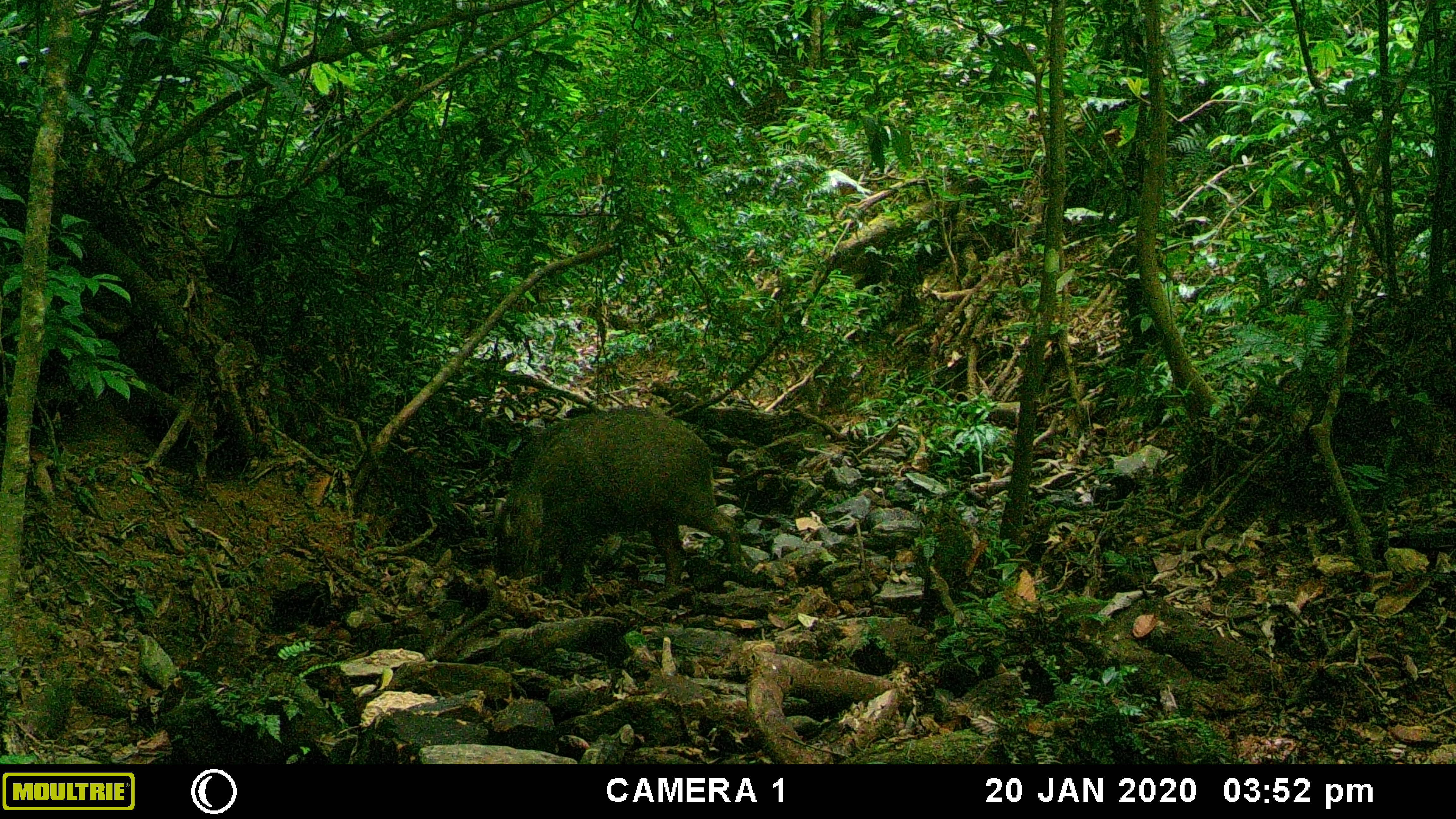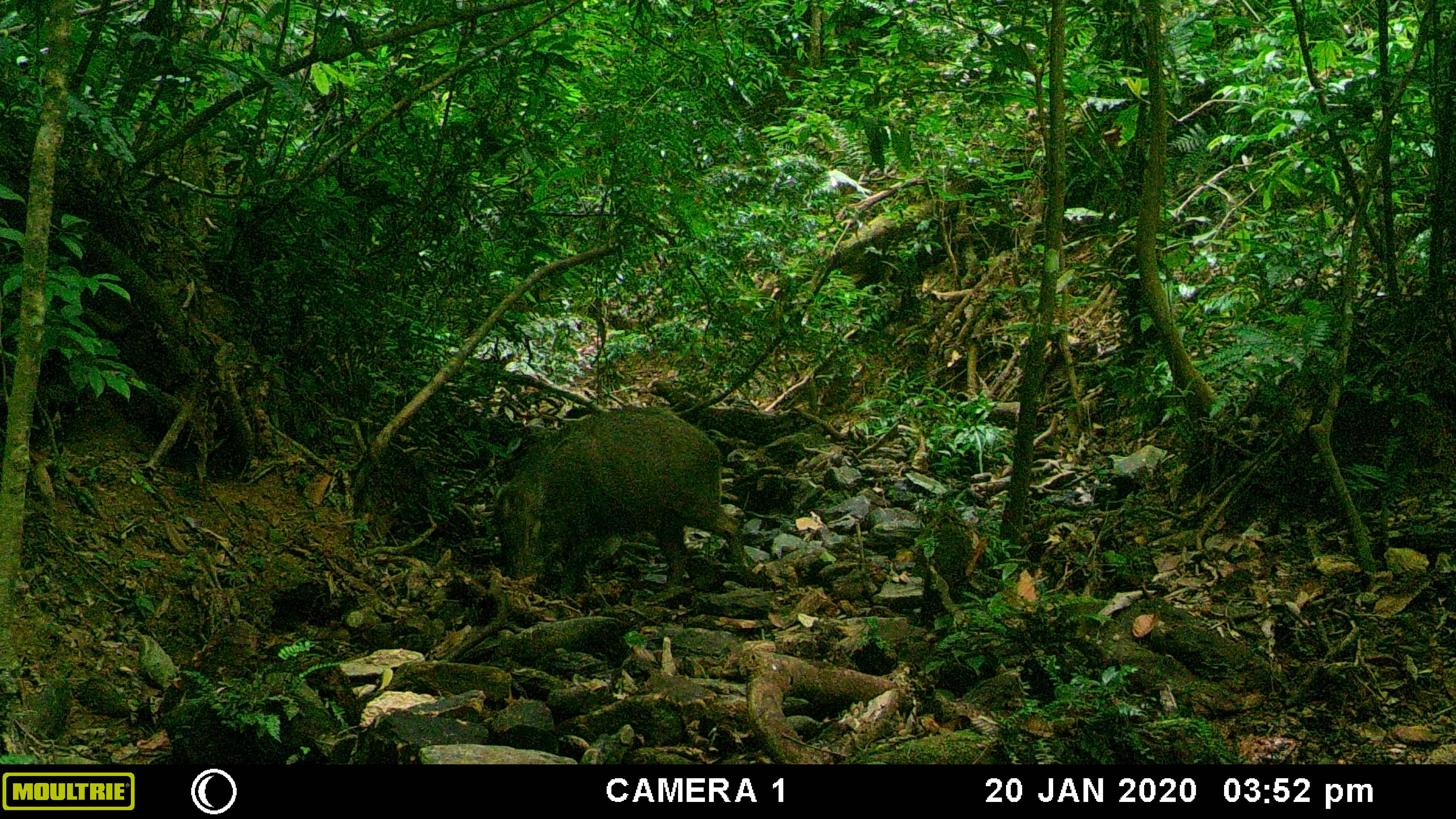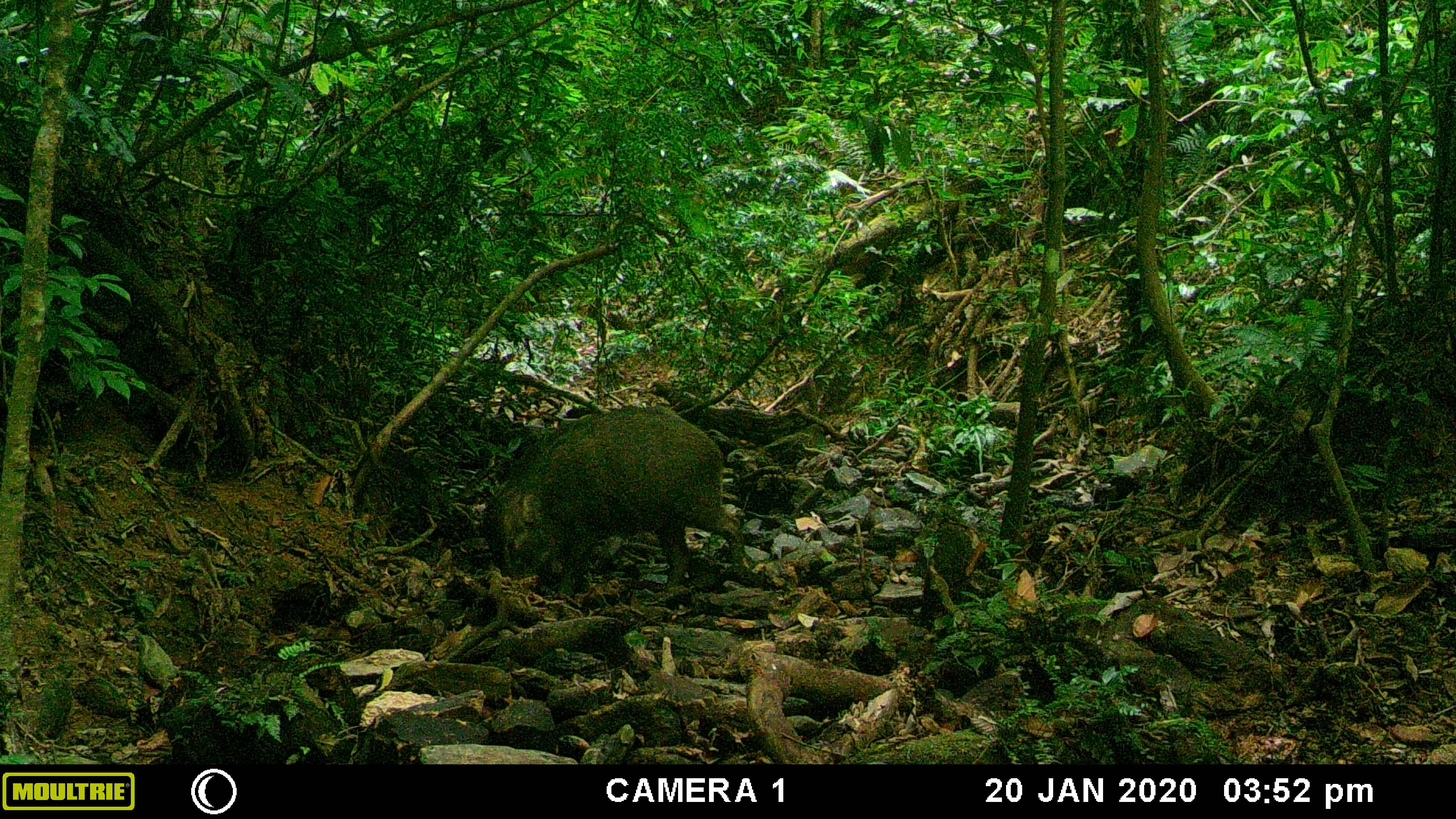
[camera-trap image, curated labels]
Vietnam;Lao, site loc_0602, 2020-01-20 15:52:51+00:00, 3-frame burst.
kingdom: Animalia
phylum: Chordata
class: Mammalia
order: Artiodactyla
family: Suidae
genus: Sus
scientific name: Sus scrofa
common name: eurasian wild pig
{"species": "eurasian wild pig (Sus scrofa)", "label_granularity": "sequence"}